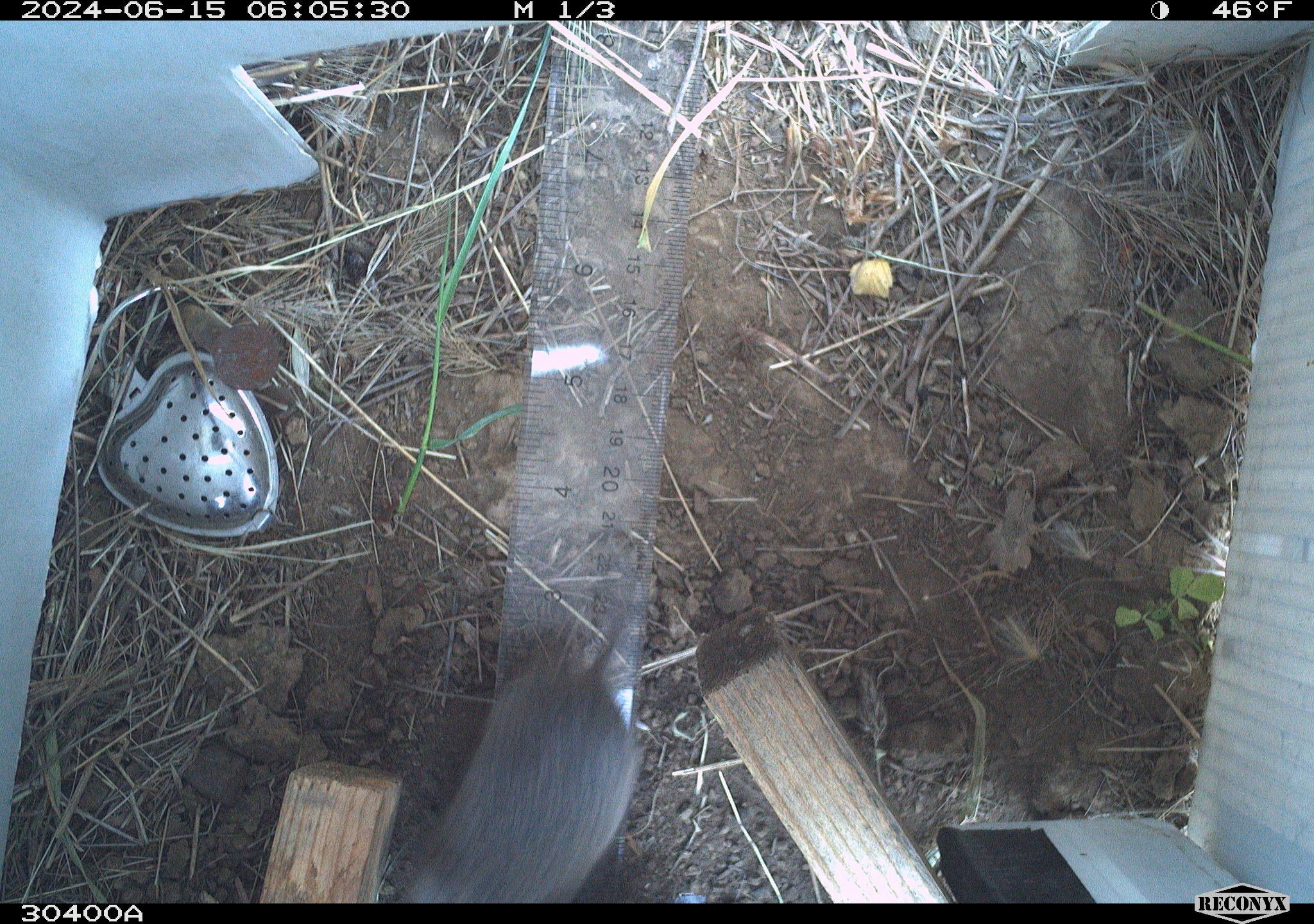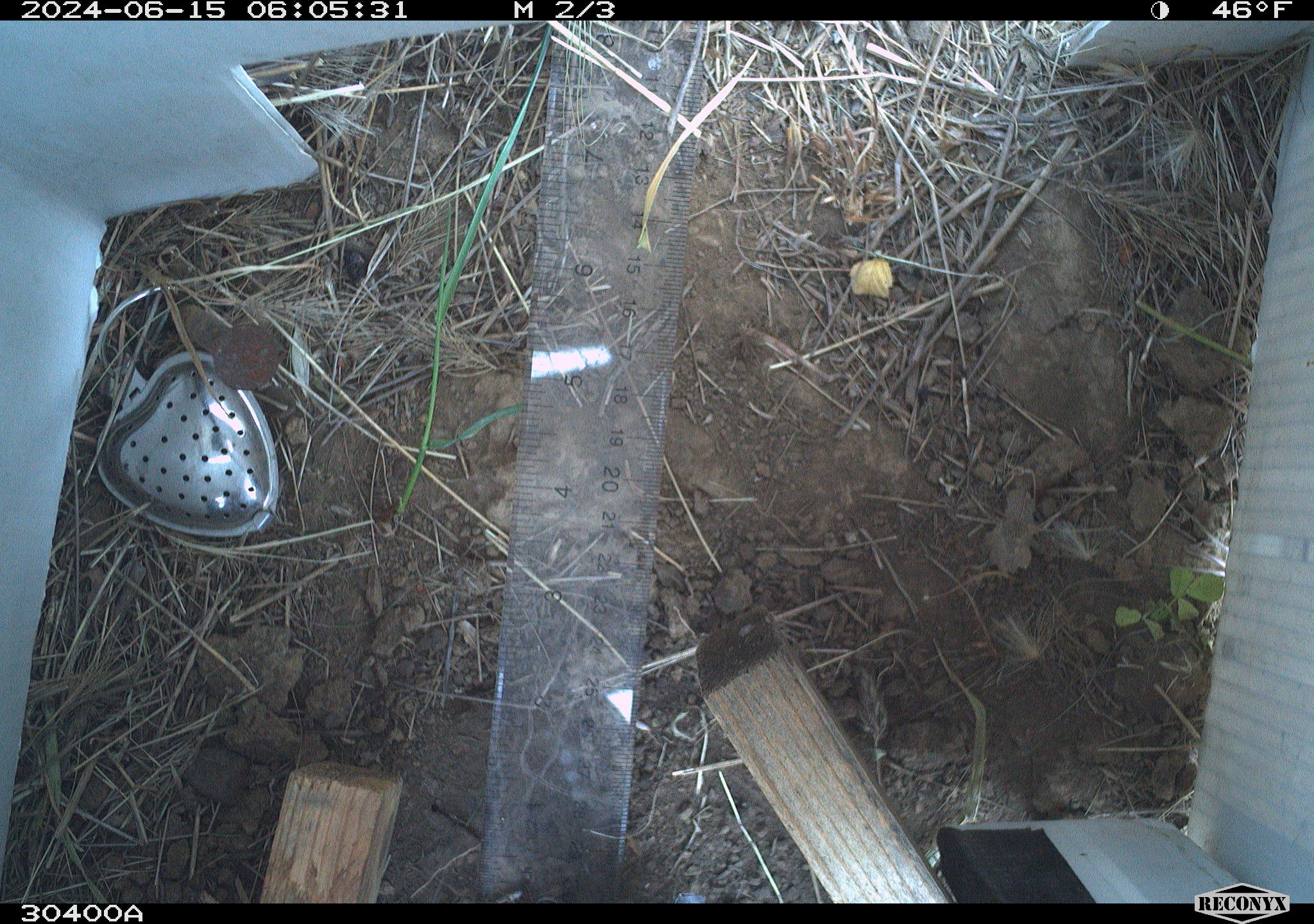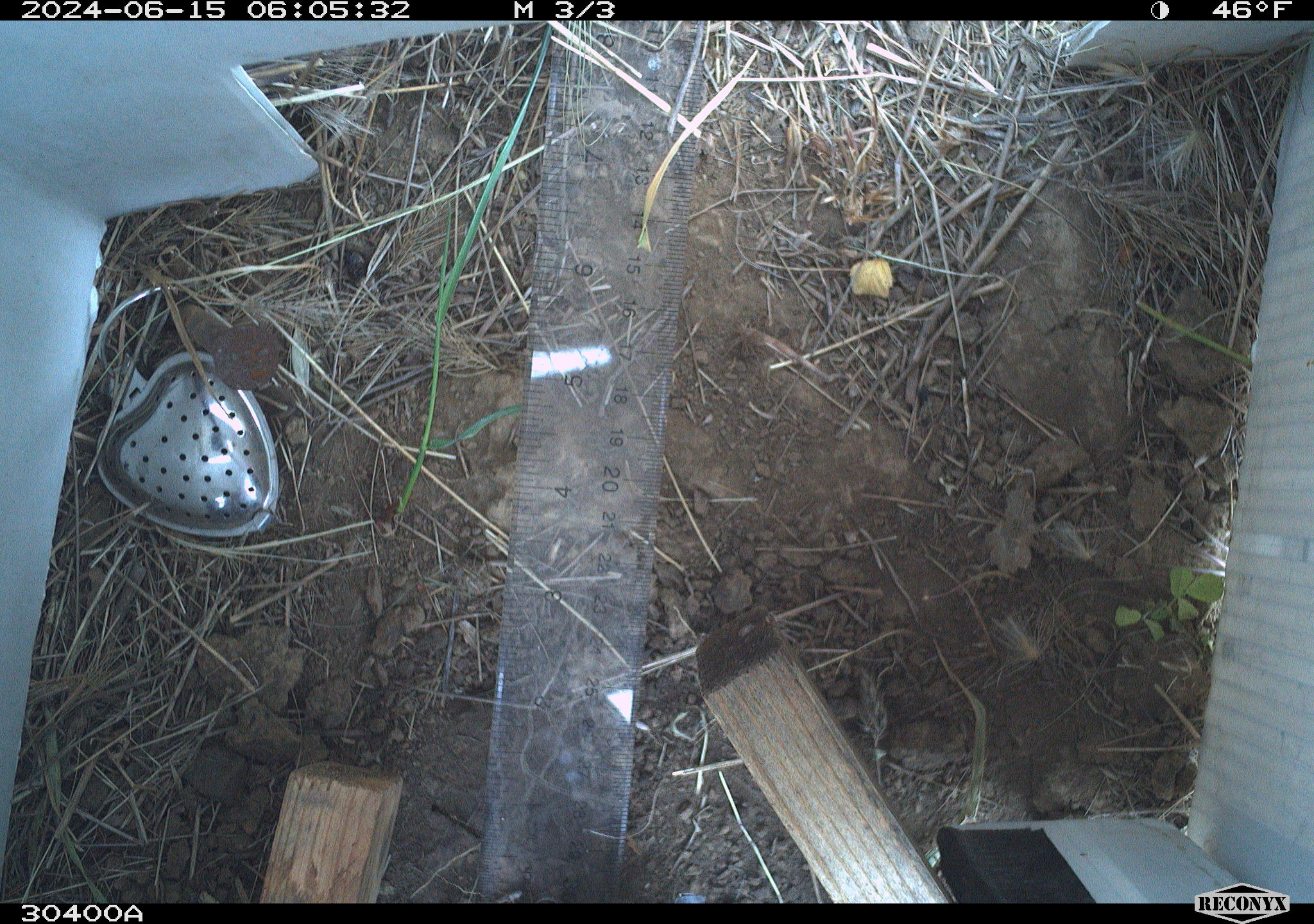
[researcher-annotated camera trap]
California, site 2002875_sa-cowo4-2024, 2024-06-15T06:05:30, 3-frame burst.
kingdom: Animalia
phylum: Chordata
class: Mammalia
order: Rodentia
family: Cricetidae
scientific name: Arvicolinae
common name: voles, lemmings, and muskrats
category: arvicolinae subfamily